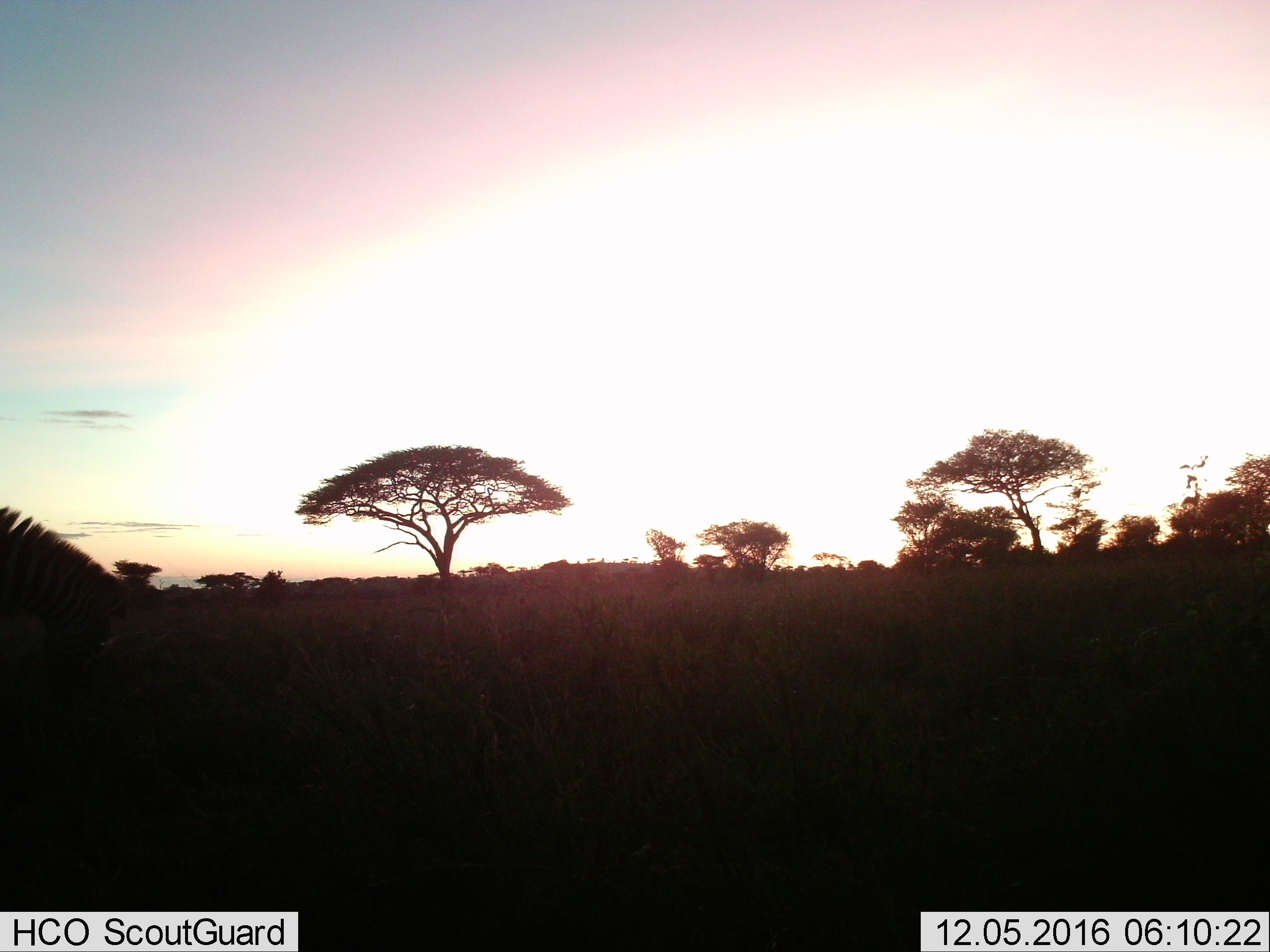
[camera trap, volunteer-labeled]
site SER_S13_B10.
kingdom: Animalia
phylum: Chordata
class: Mammalia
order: Perissodactyla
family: Equidae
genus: Equus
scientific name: Equus quagga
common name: plains zebra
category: zebraplains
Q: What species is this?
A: Zebraplains (plains zebra) (Equus quagga).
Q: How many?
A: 1.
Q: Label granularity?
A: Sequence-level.